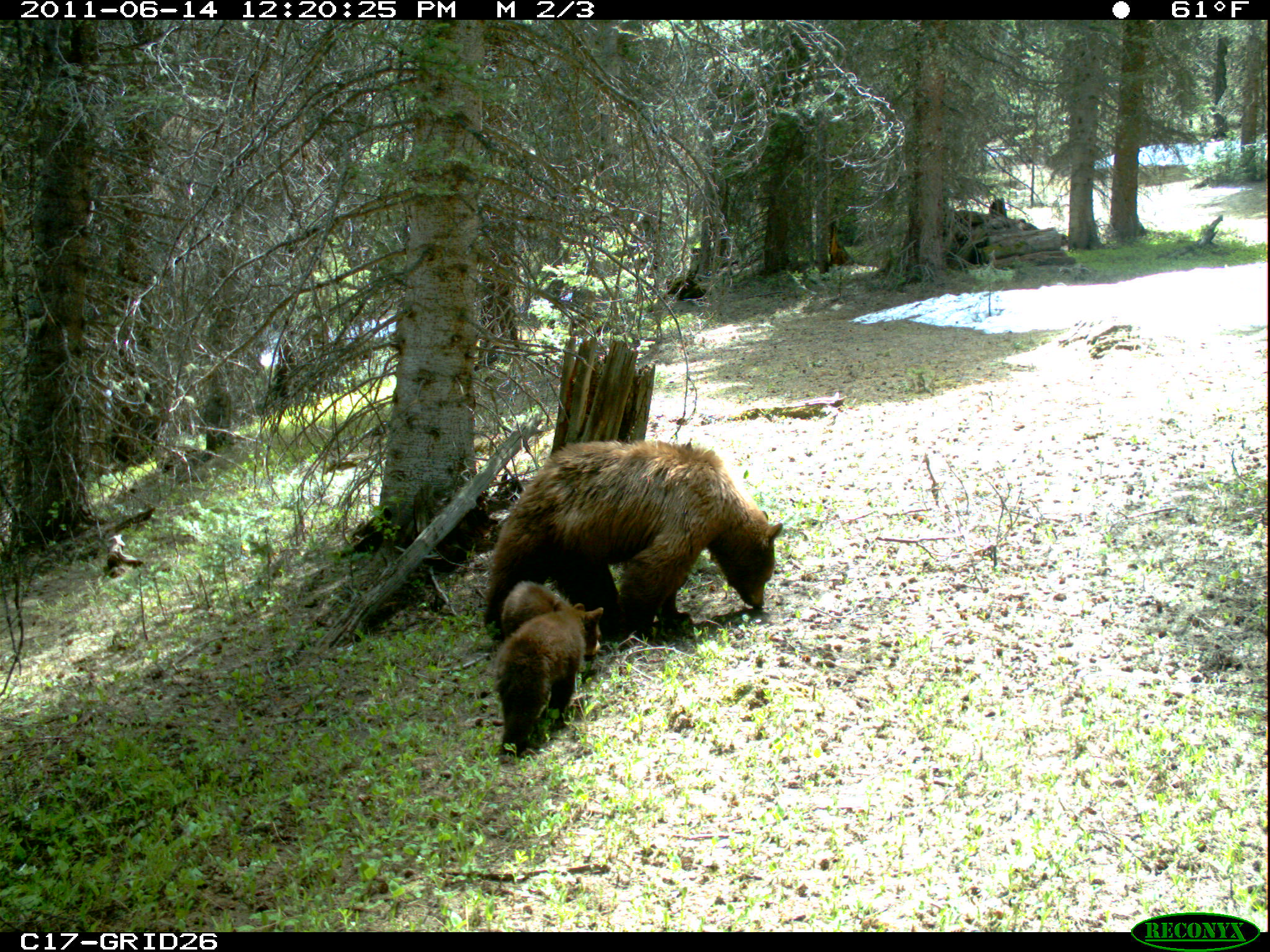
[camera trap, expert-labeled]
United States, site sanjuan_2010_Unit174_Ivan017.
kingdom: Animalia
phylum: Chordata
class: Mammalia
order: Carnivora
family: Ursidae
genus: Ursus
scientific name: Ursus americanus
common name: american black bear